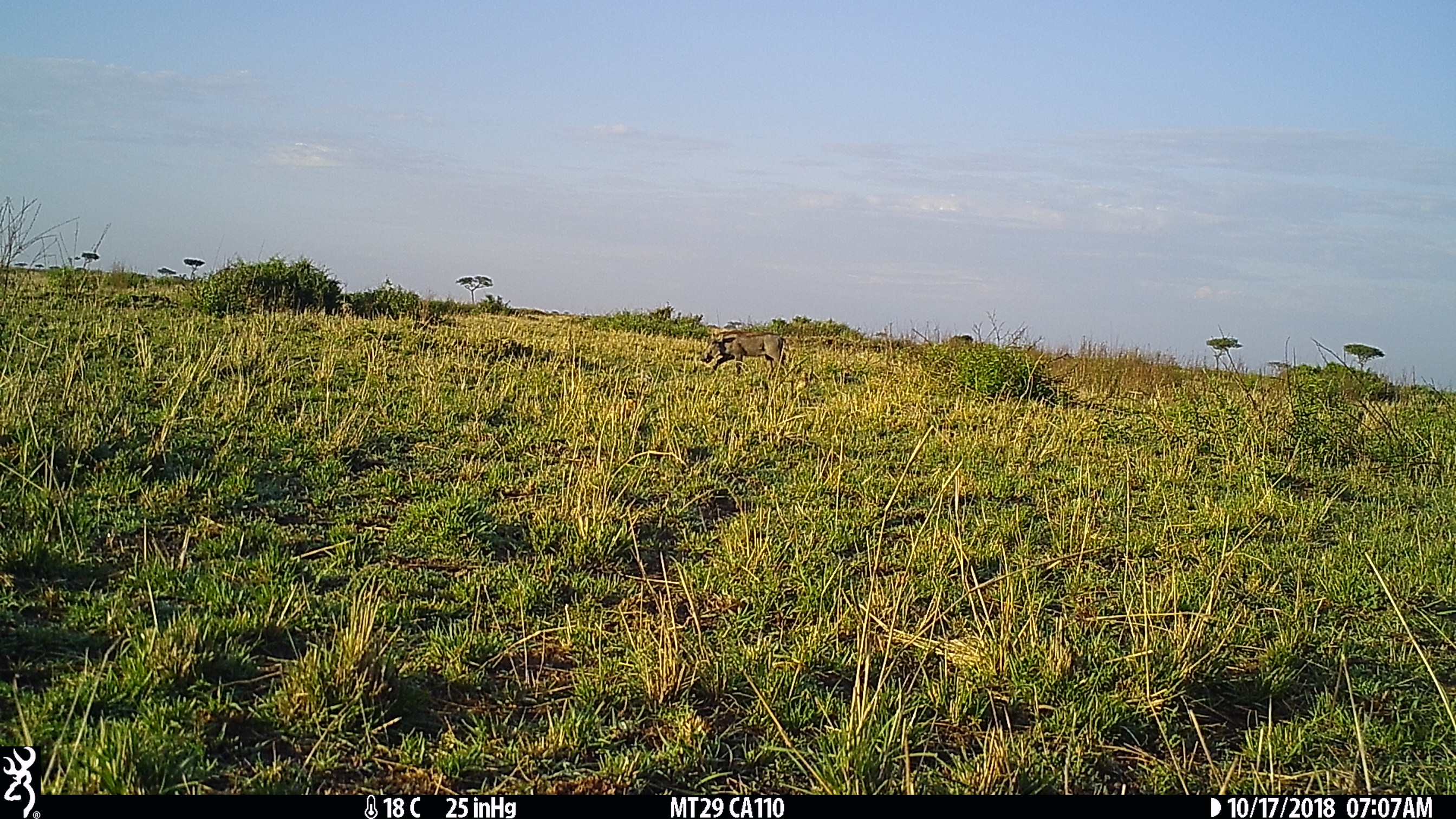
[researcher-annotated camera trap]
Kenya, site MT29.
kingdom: Animalia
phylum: Chordata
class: Mammalia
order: Artiodactyla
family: Suidae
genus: Phacochoerus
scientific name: Phacochoerus africanus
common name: common warthog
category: warthog